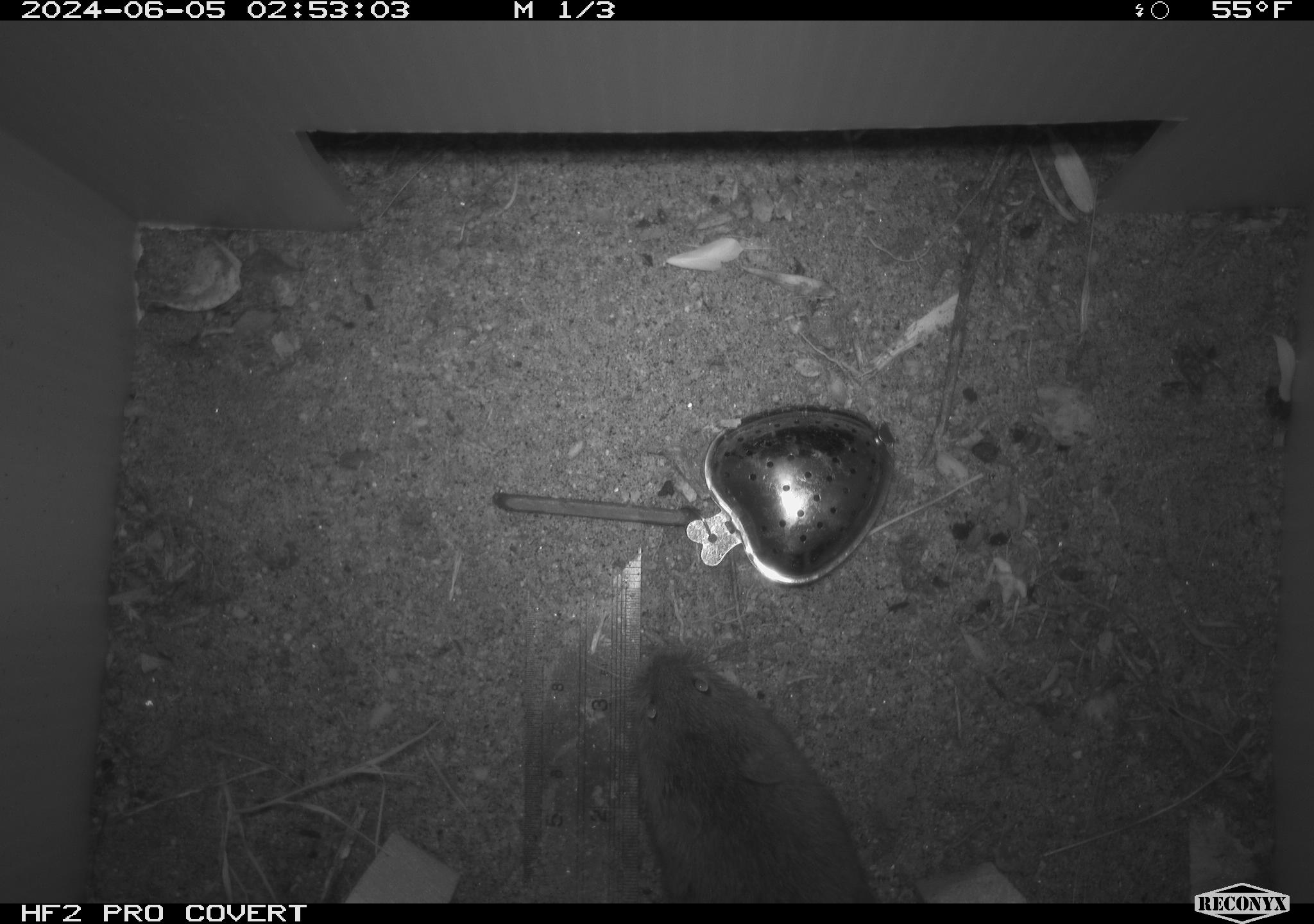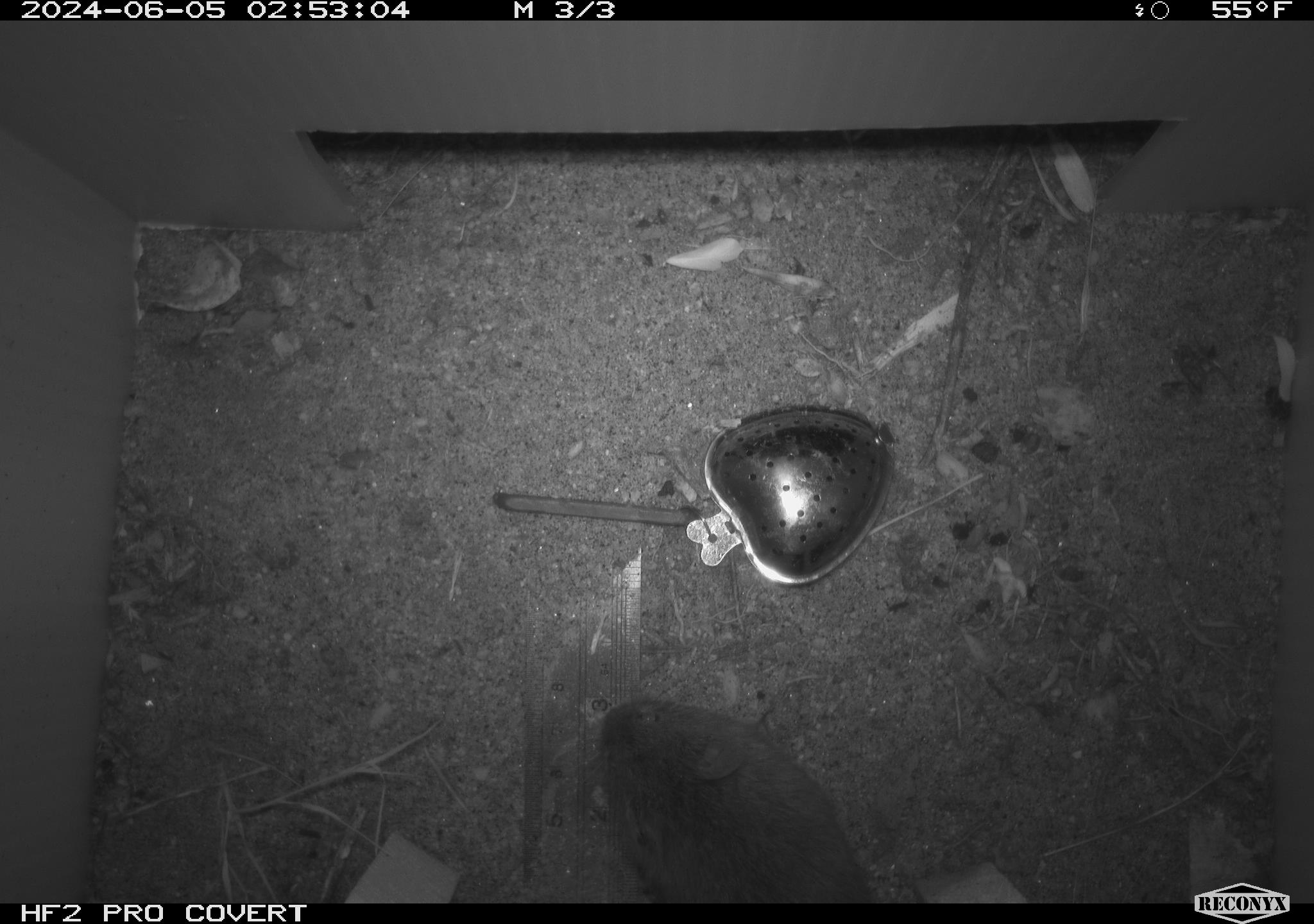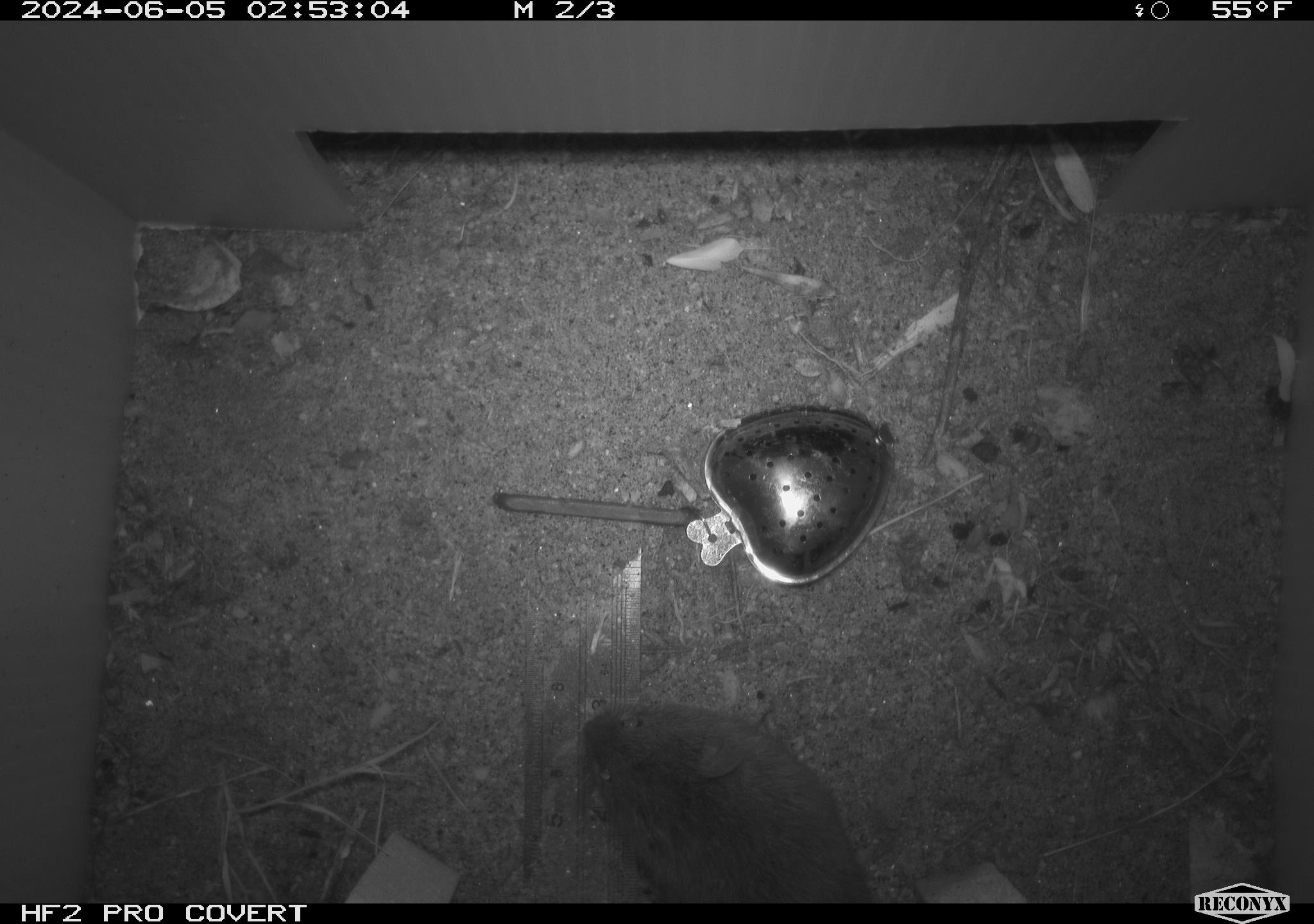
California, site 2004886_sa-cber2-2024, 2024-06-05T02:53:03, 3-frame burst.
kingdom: Animalia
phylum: Chordata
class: Mammalia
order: Rodentia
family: Cricetidae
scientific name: Arvicolinae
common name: voles, lemmings, and muskrats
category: arvicolinae subfamily